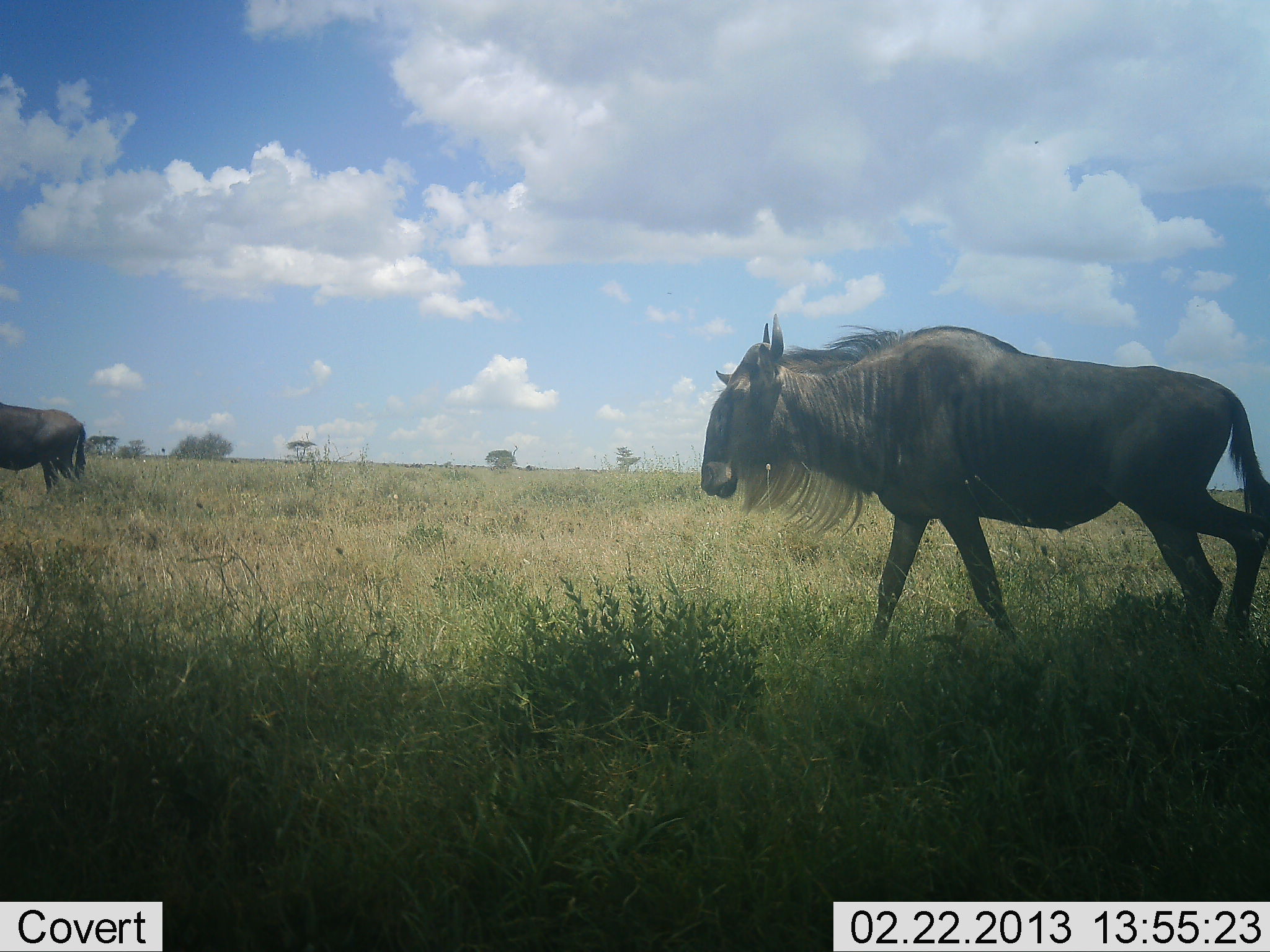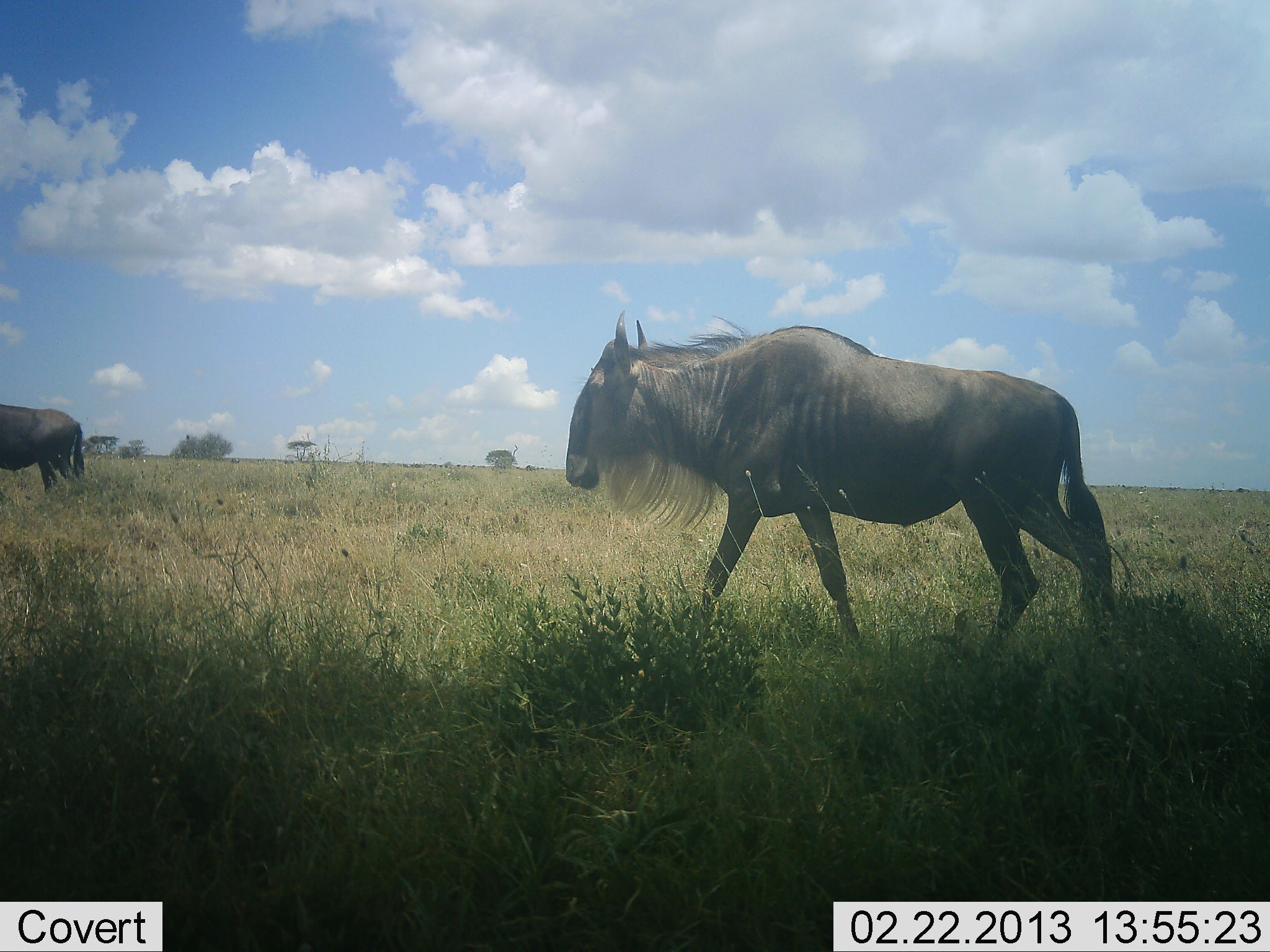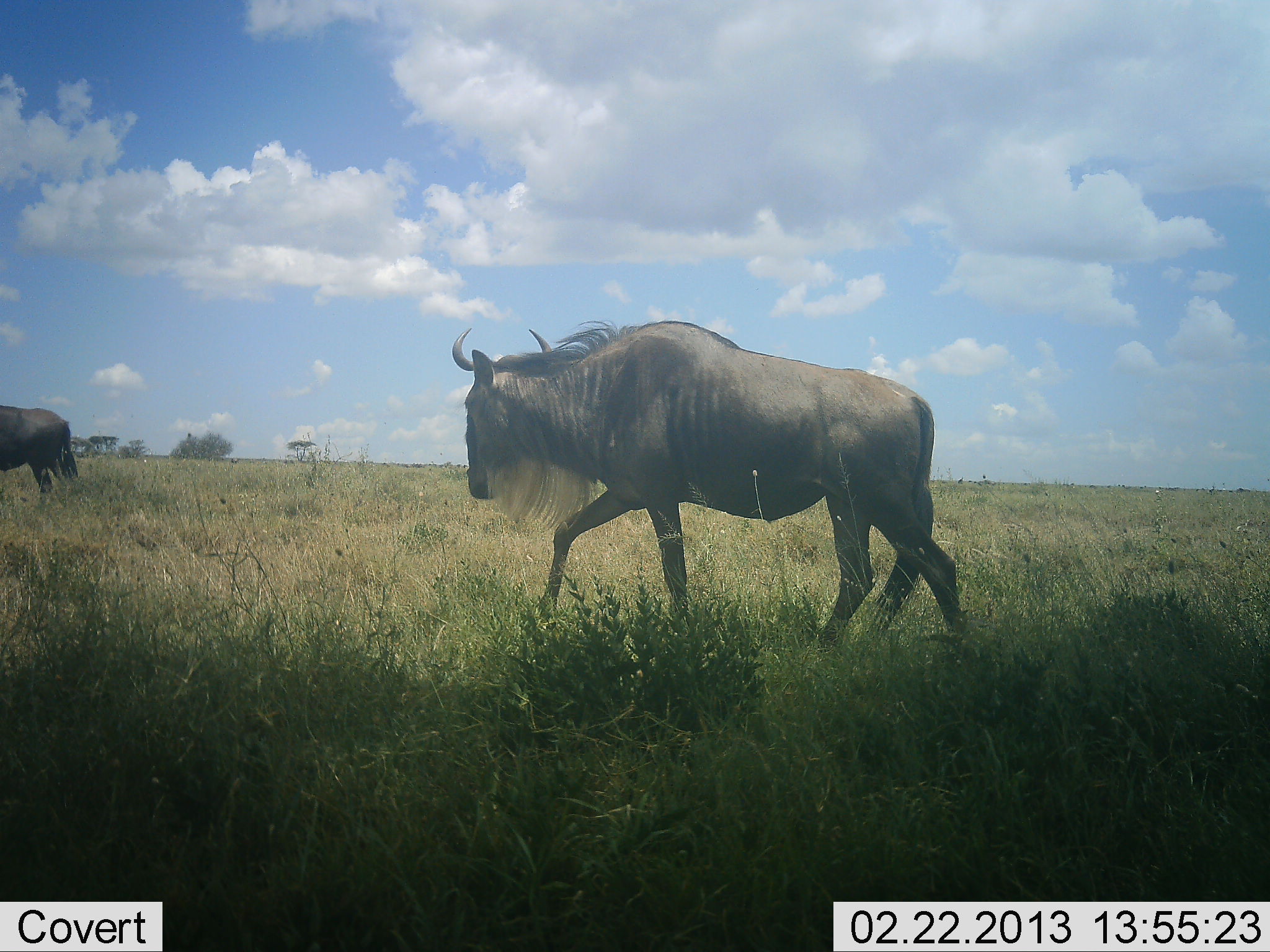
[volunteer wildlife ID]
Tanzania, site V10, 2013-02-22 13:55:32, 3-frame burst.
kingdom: Animalia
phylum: Chordata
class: Mammalia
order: Artiodactyla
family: Bovidae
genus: Connochaetes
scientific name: Connochaetes taurinus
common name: blue wildebeest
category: wildebeest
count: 2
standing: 17%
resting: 0%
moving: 100%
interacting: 0%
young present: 0%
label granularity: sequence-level